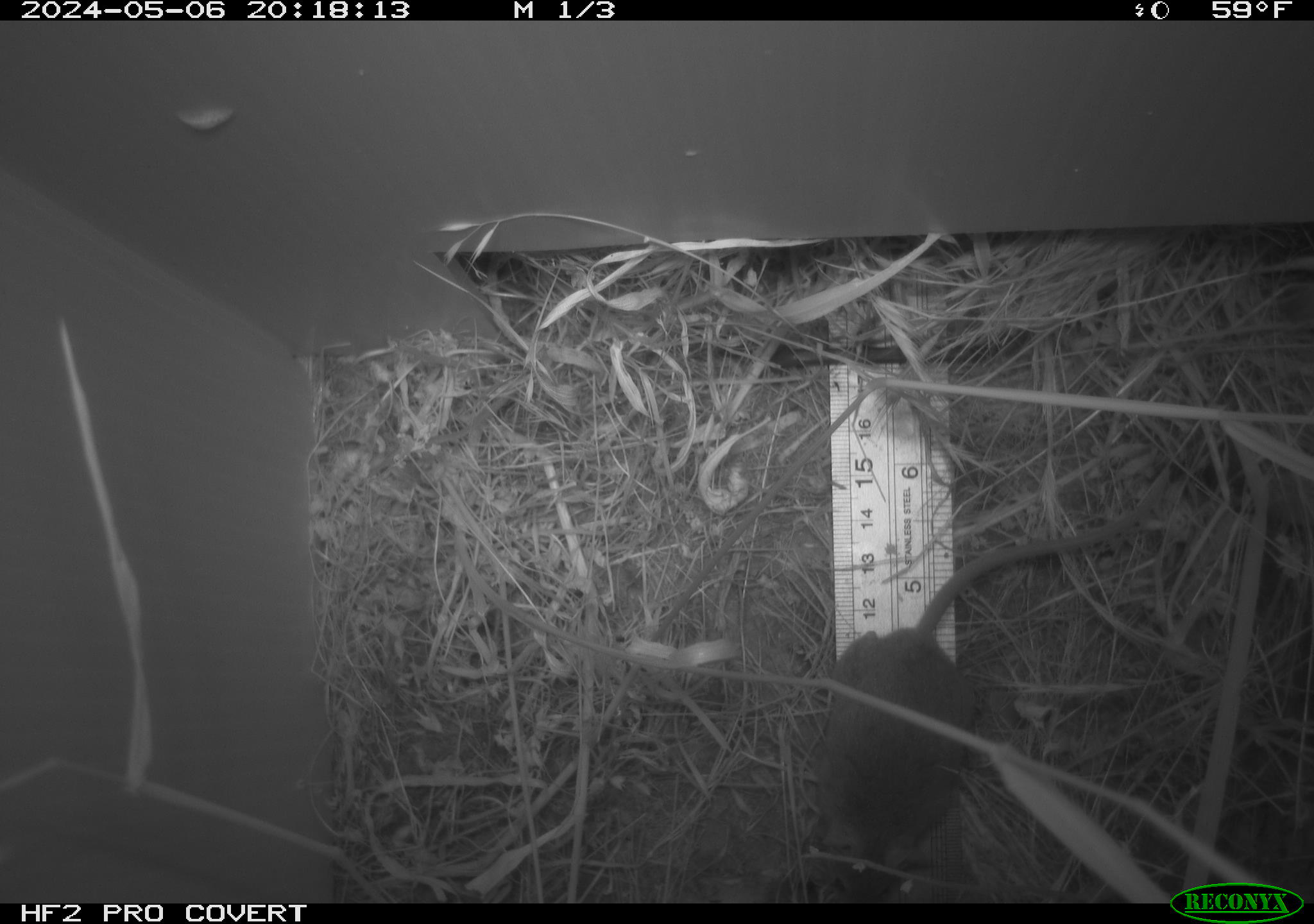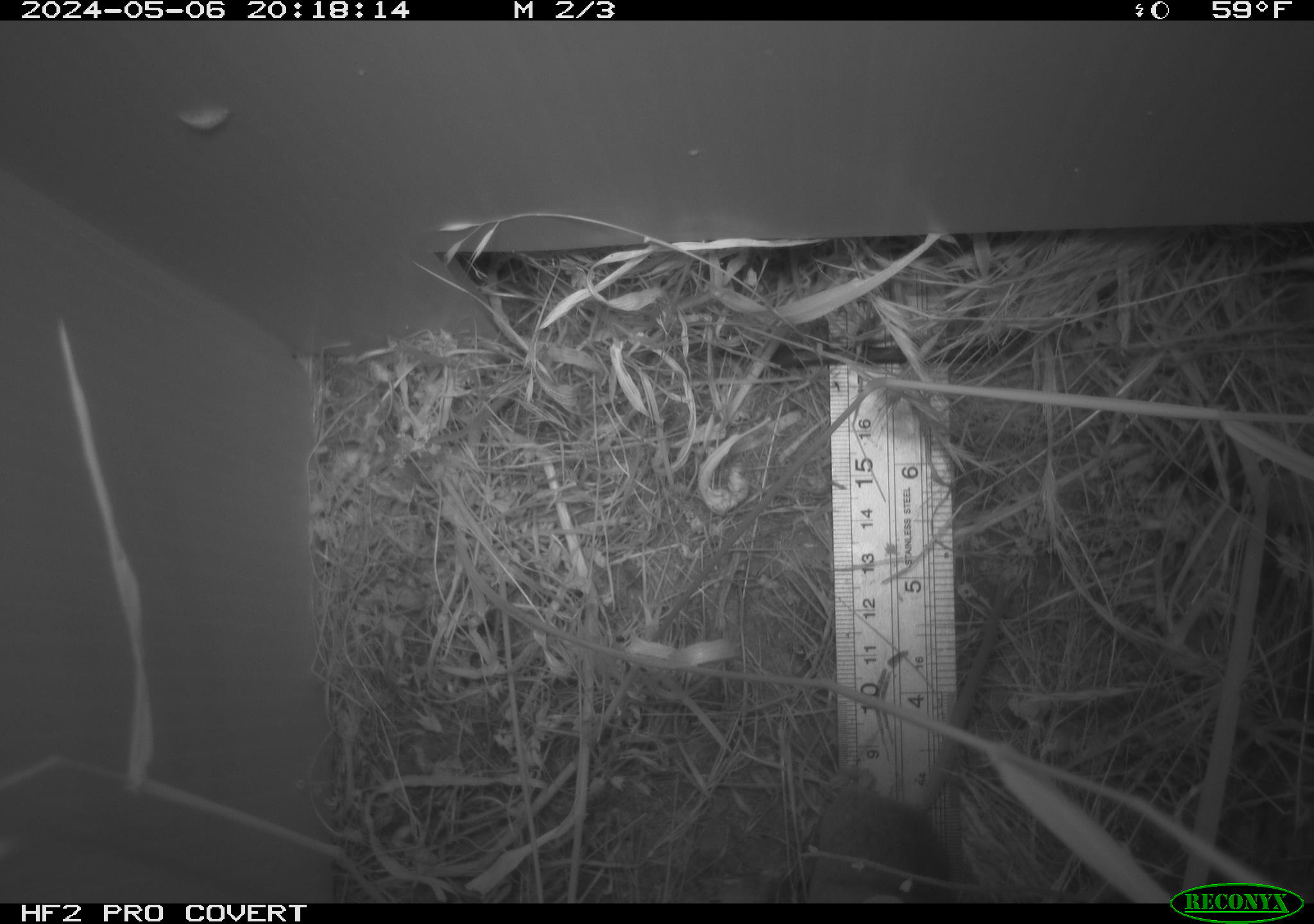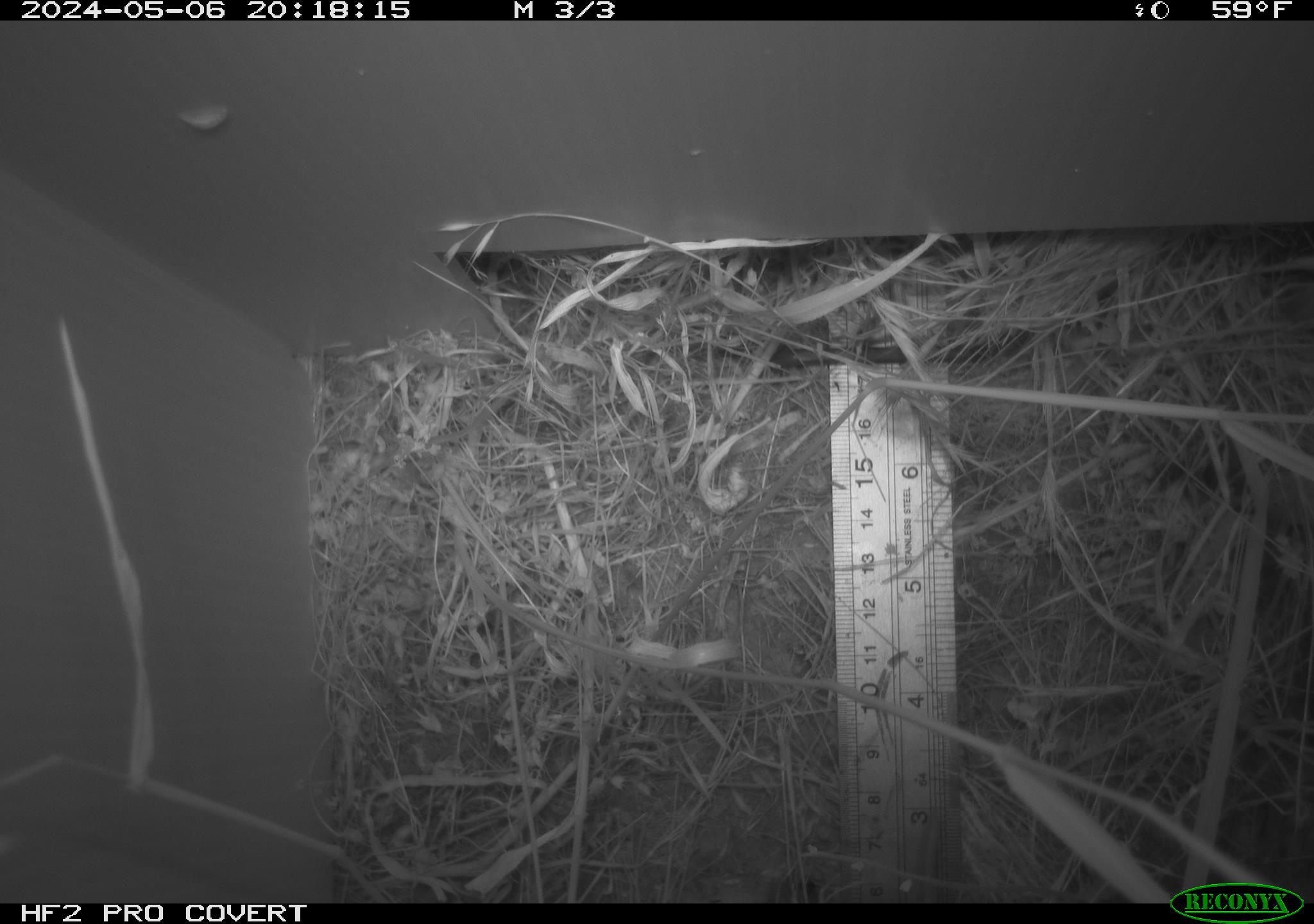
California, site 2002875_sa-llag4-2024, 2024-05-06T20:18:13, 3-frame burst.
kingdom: Animalia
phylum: Chordata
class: Mammalia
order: Rodentia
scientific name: Rodentia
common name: rodent